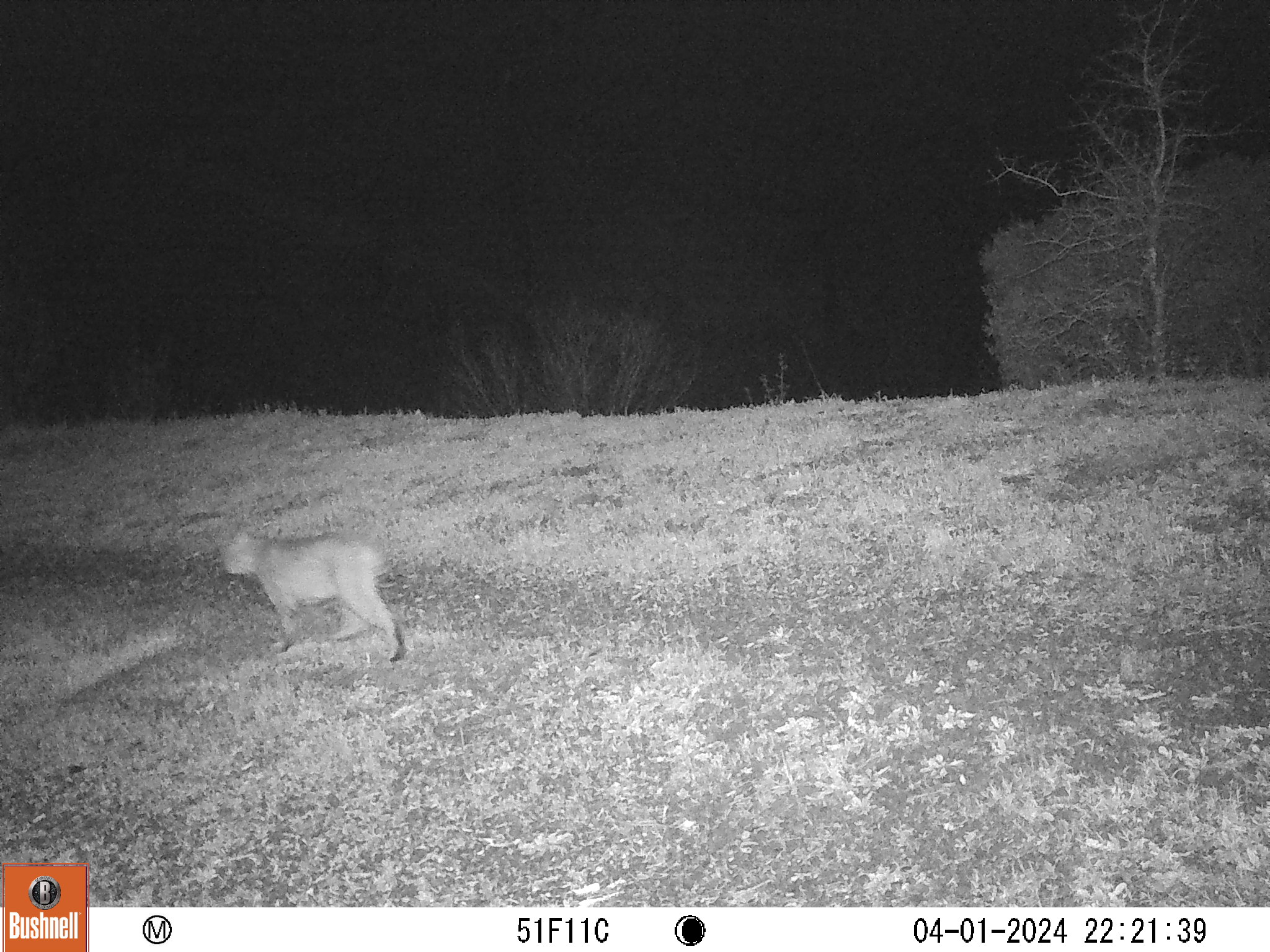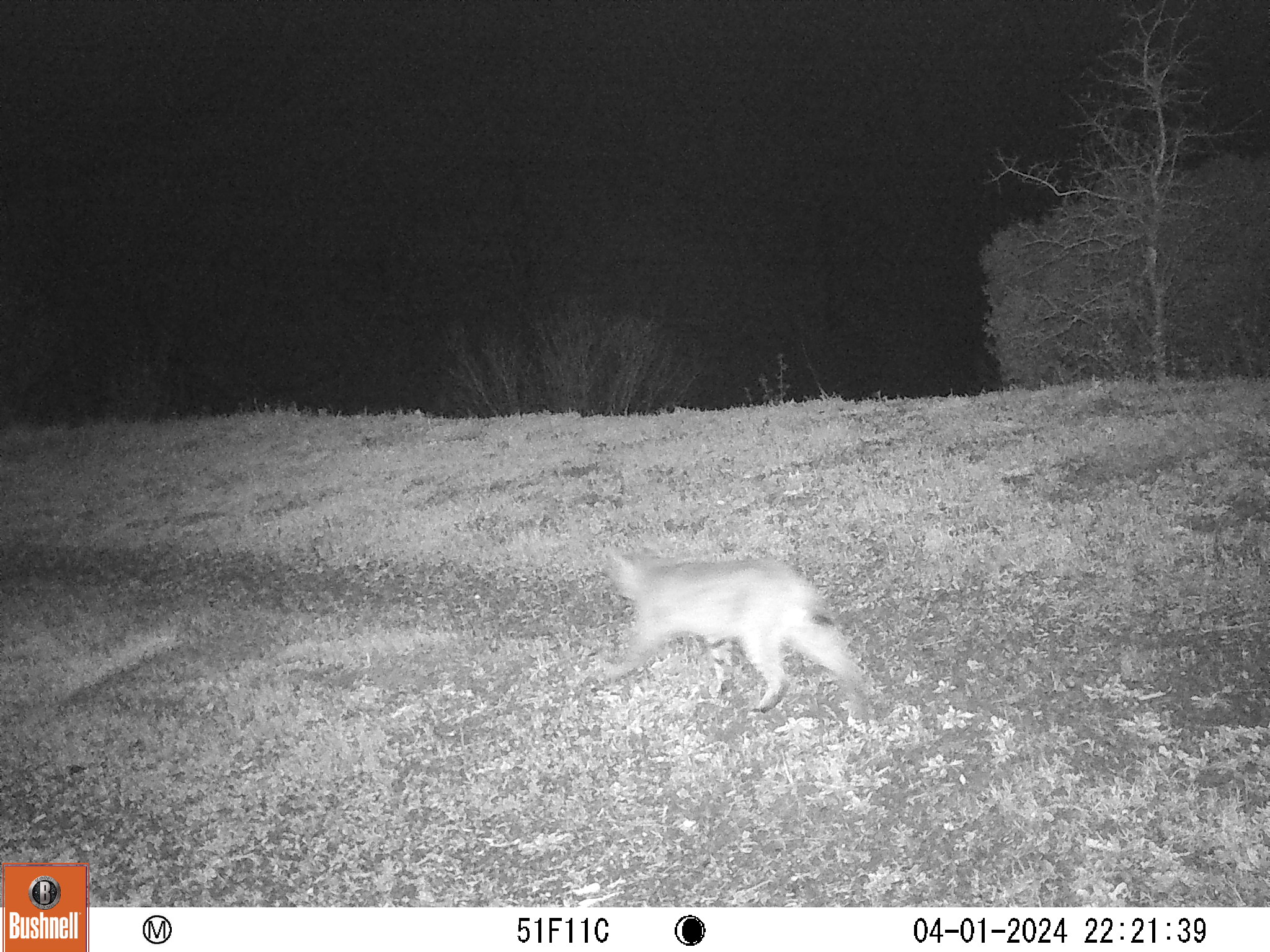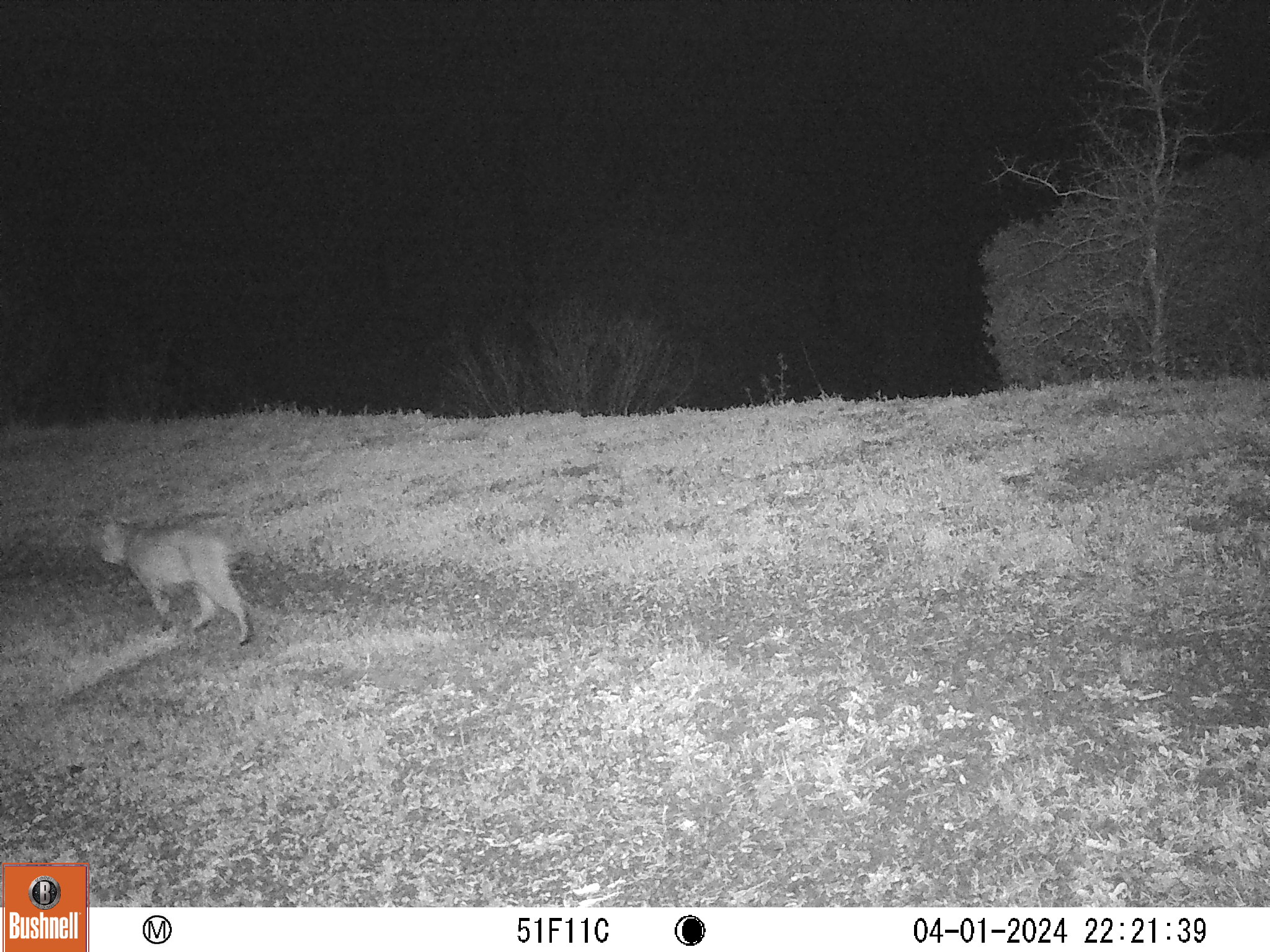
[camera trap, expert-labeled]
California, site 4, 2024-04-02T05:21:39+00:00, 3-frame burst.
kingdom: Animalia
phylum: Chordata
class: Mammalia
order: Carnivora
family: Felidae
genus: Lynx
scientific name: Lynx rufus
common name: bobcat